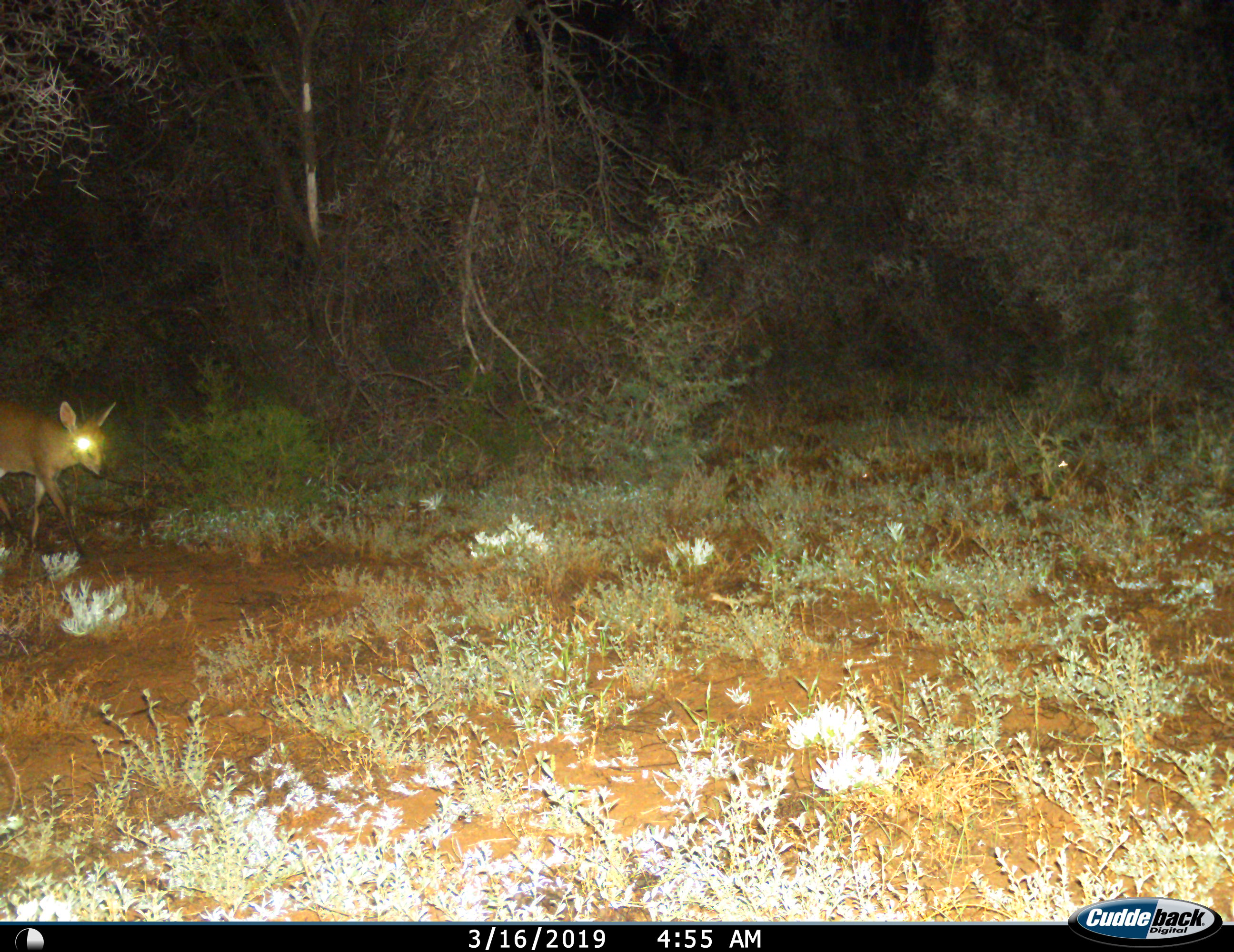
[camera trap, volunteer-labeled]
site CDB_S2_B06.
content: unidentified animal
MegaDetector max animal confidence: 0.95